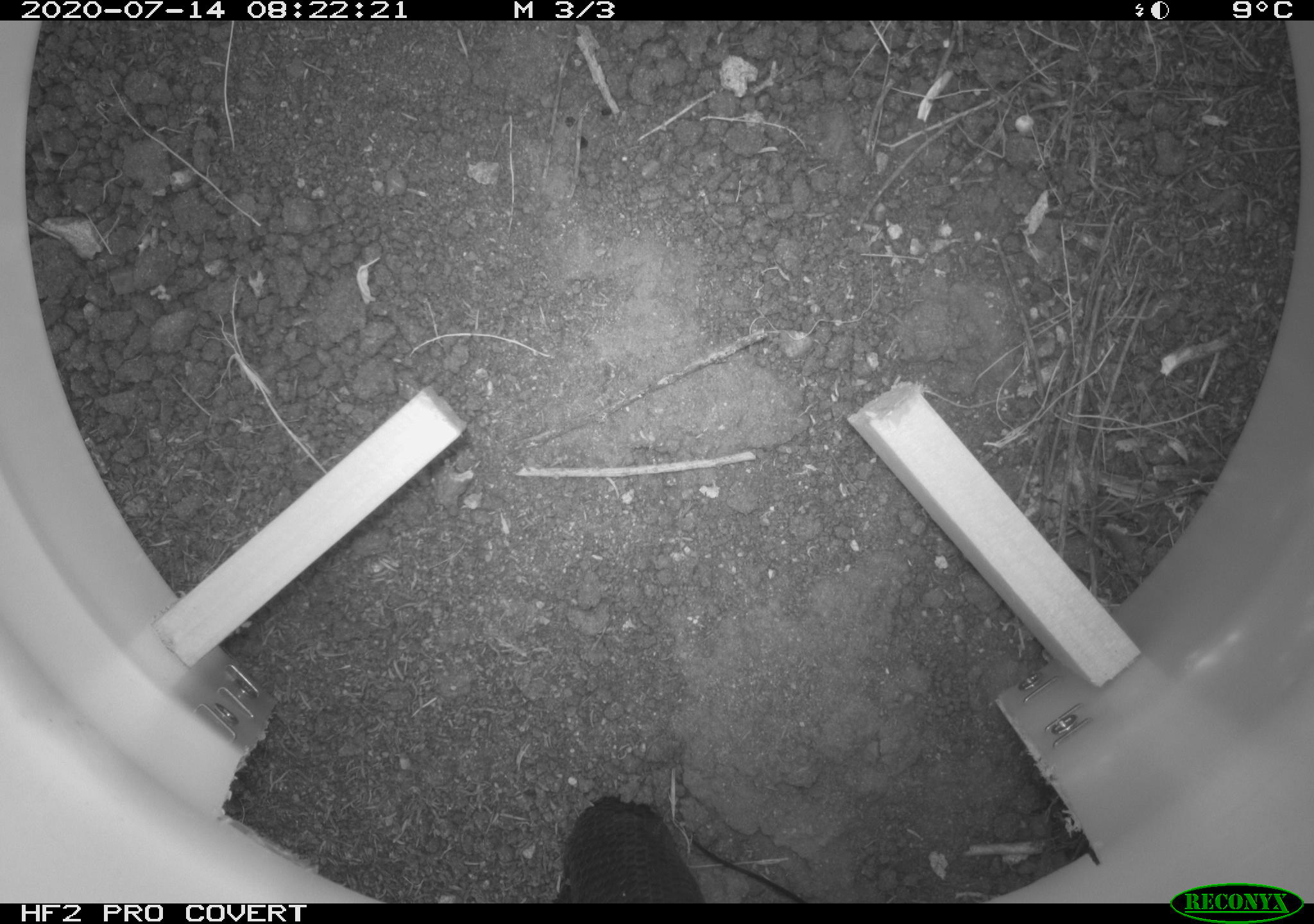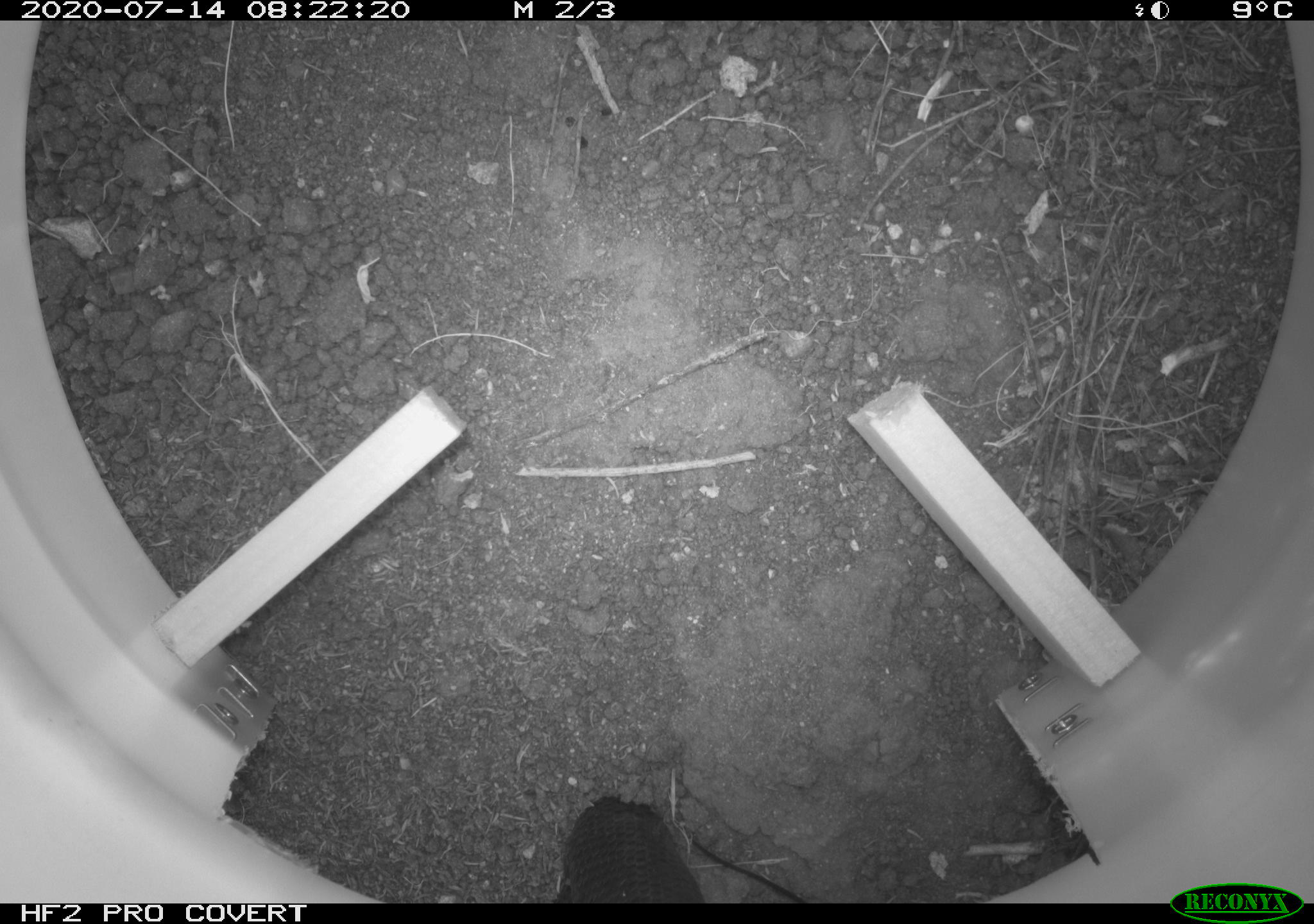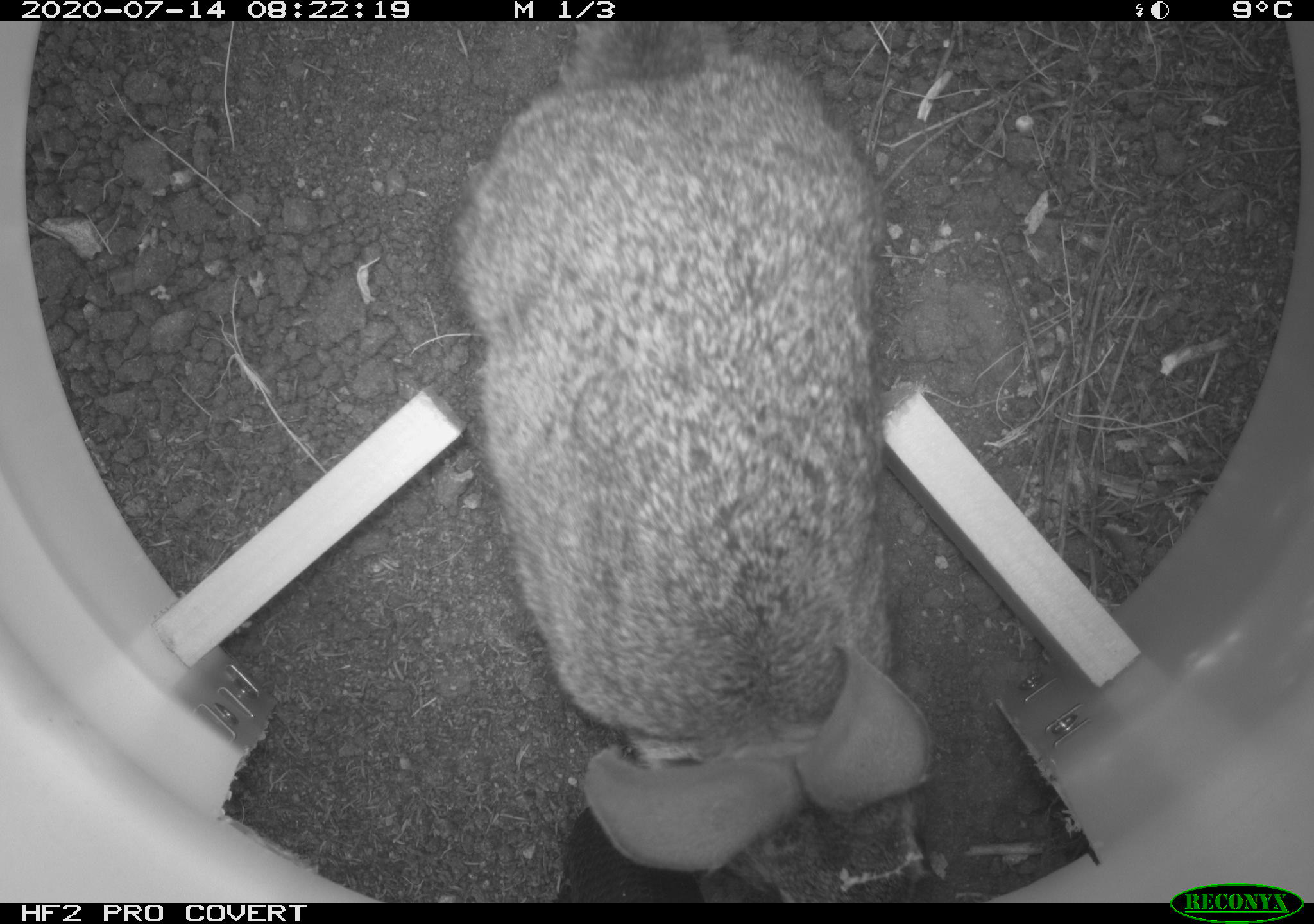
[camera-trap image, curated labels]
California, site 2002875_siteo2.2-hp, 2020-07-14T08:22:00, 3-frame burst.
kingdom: Animalia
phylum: Chordata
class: Mammalia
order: Lagomorpha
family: Leporidae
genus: Sylvilagus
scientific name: Sylvilagus bachmani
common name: brush rabbit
Brush rabbit (Sylvilagus bachmani).